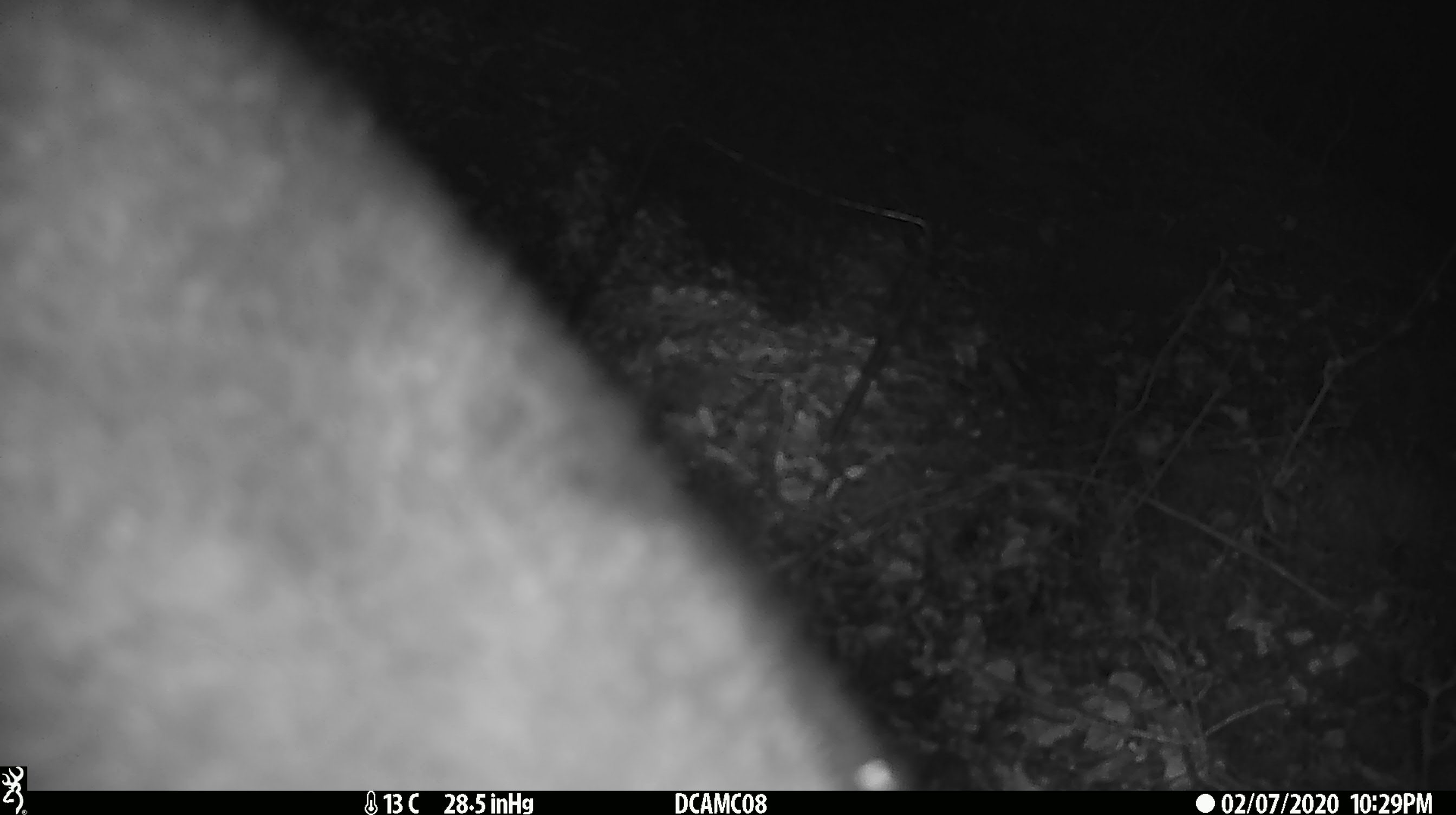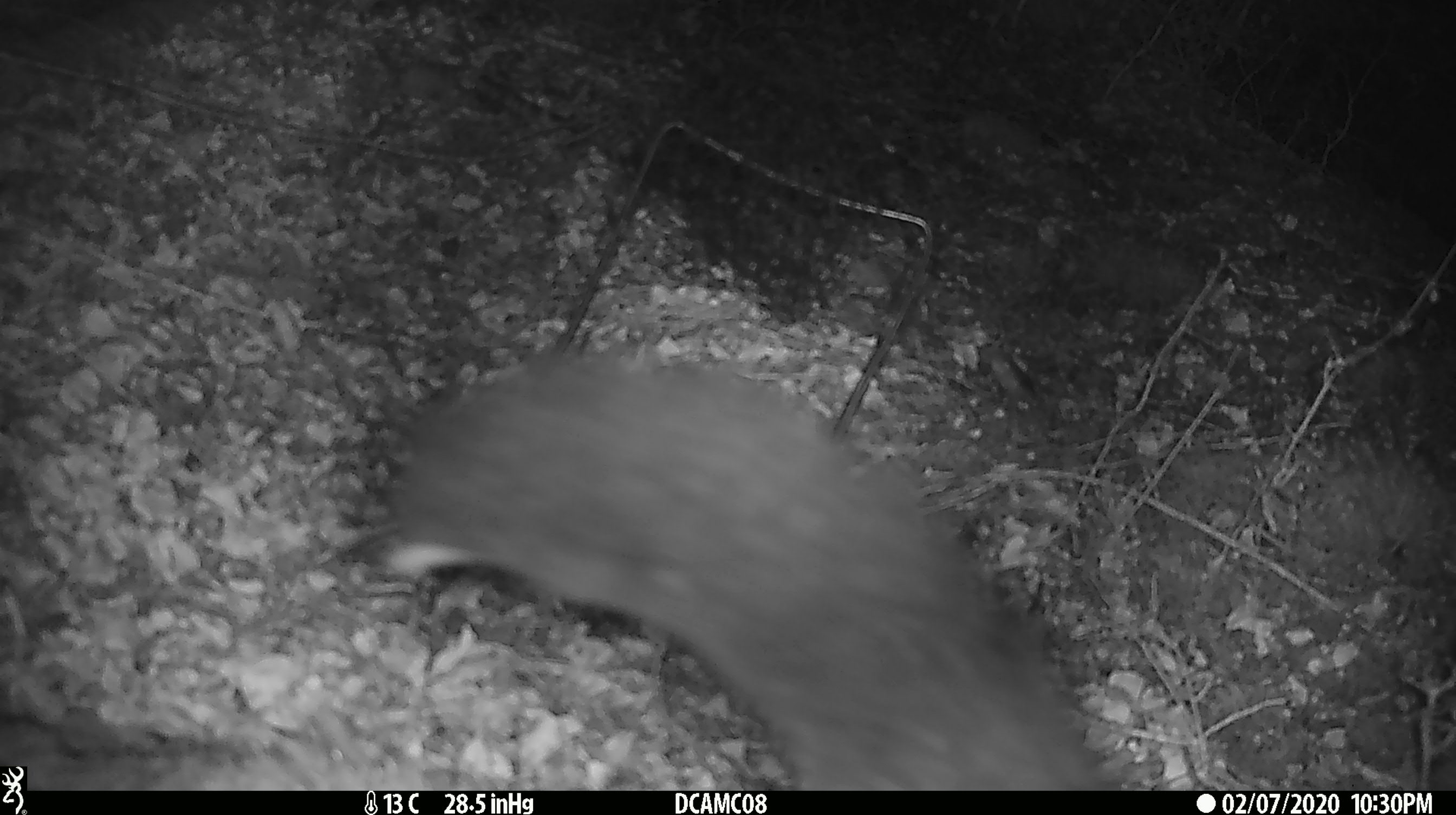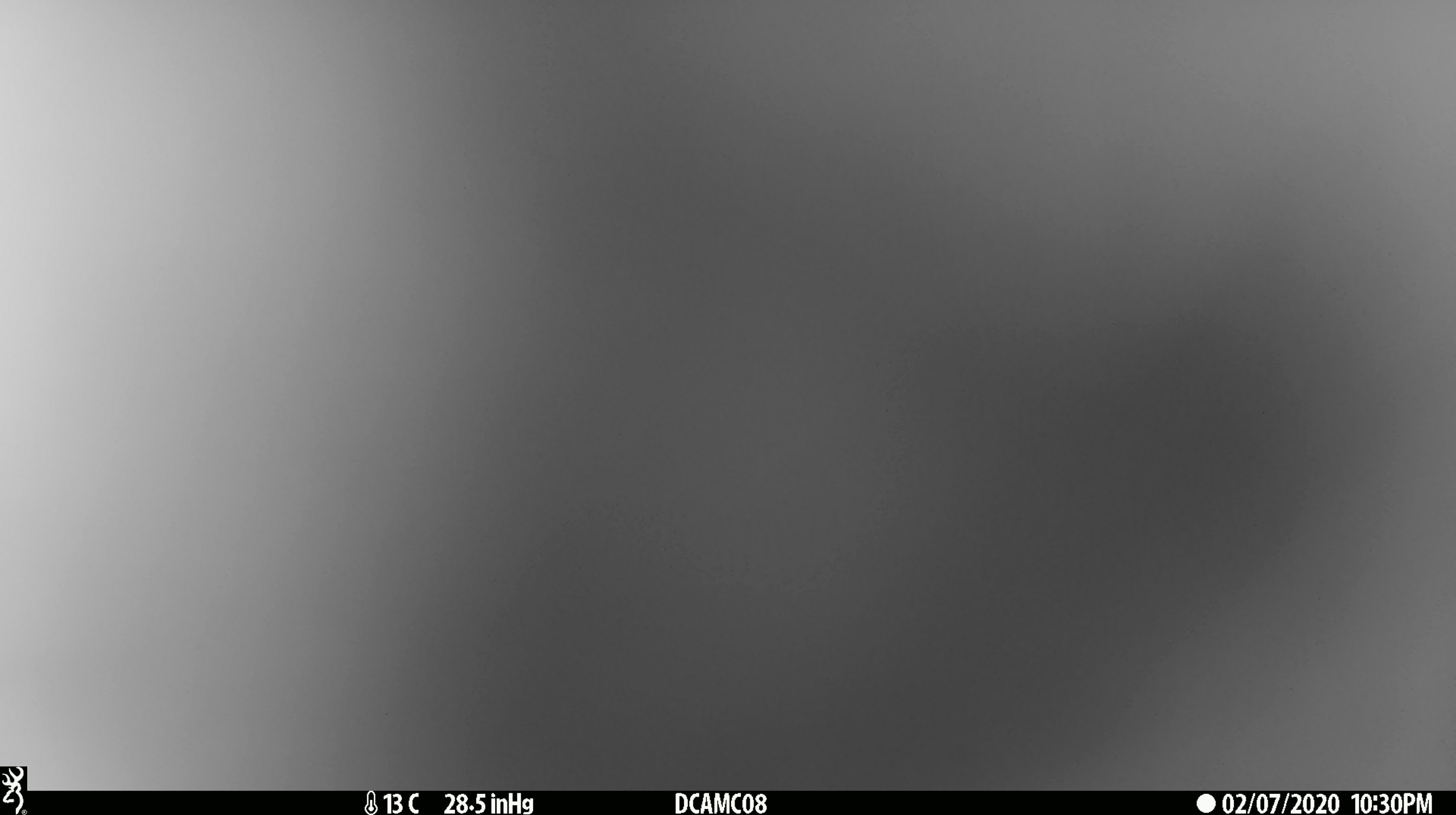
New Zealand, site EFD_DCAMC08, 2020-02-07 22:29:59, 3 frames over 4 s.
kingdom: Animalia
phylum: Chordata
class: Mammalia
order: Diprotodontia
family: Phalangeridae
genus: Trichosurus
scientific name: Trichosurus vulpecula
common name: common brushtail possum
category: possum